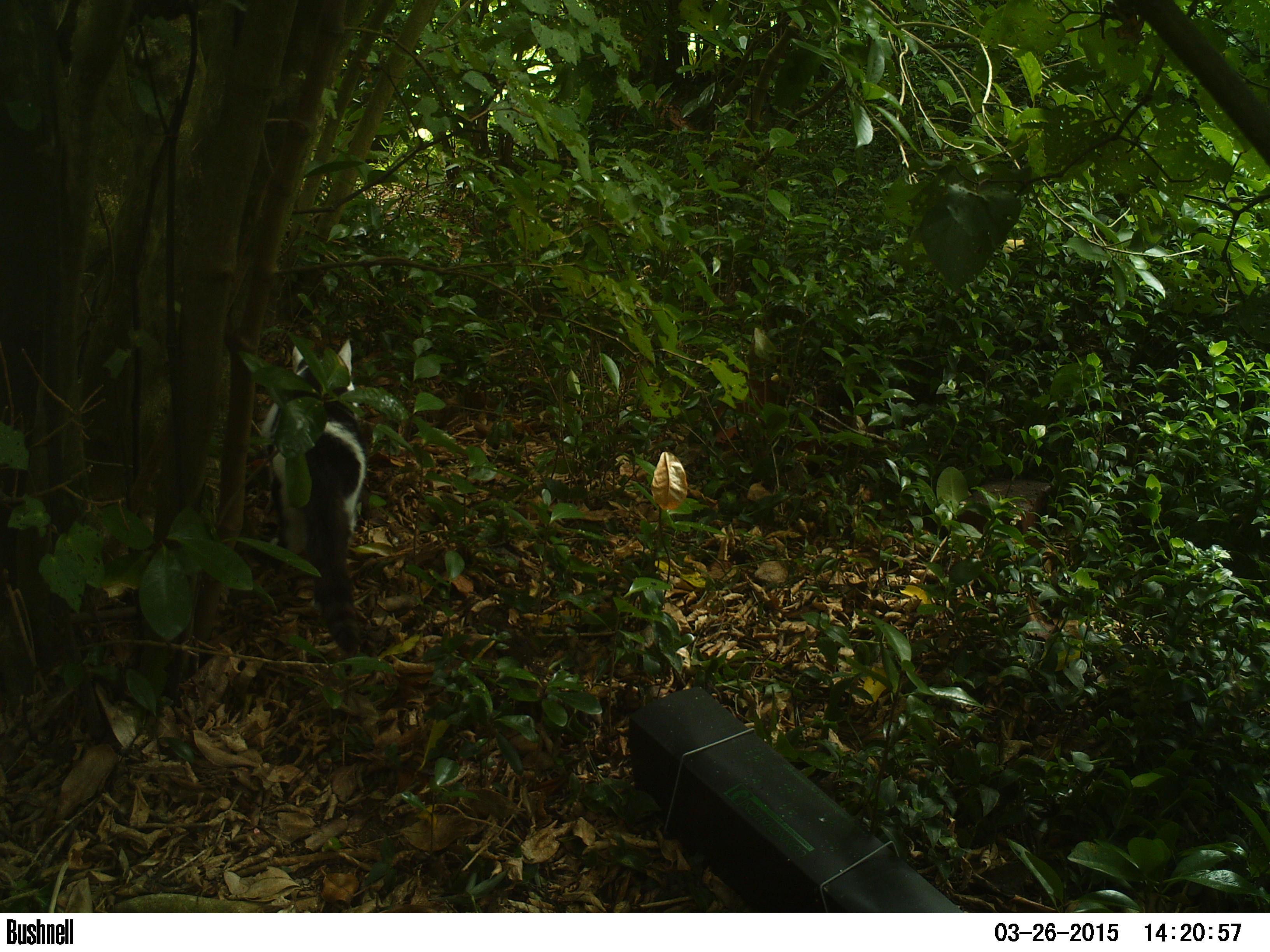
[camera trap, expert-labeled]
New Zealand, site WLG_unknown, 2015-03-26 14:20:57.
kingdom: Animalia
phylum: Chordata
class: Mammalia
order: Carnivora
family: Felidae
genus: Felis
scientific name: Felis catus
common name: domestic cat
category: cat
Cat (domestic cat) (Felis catus).